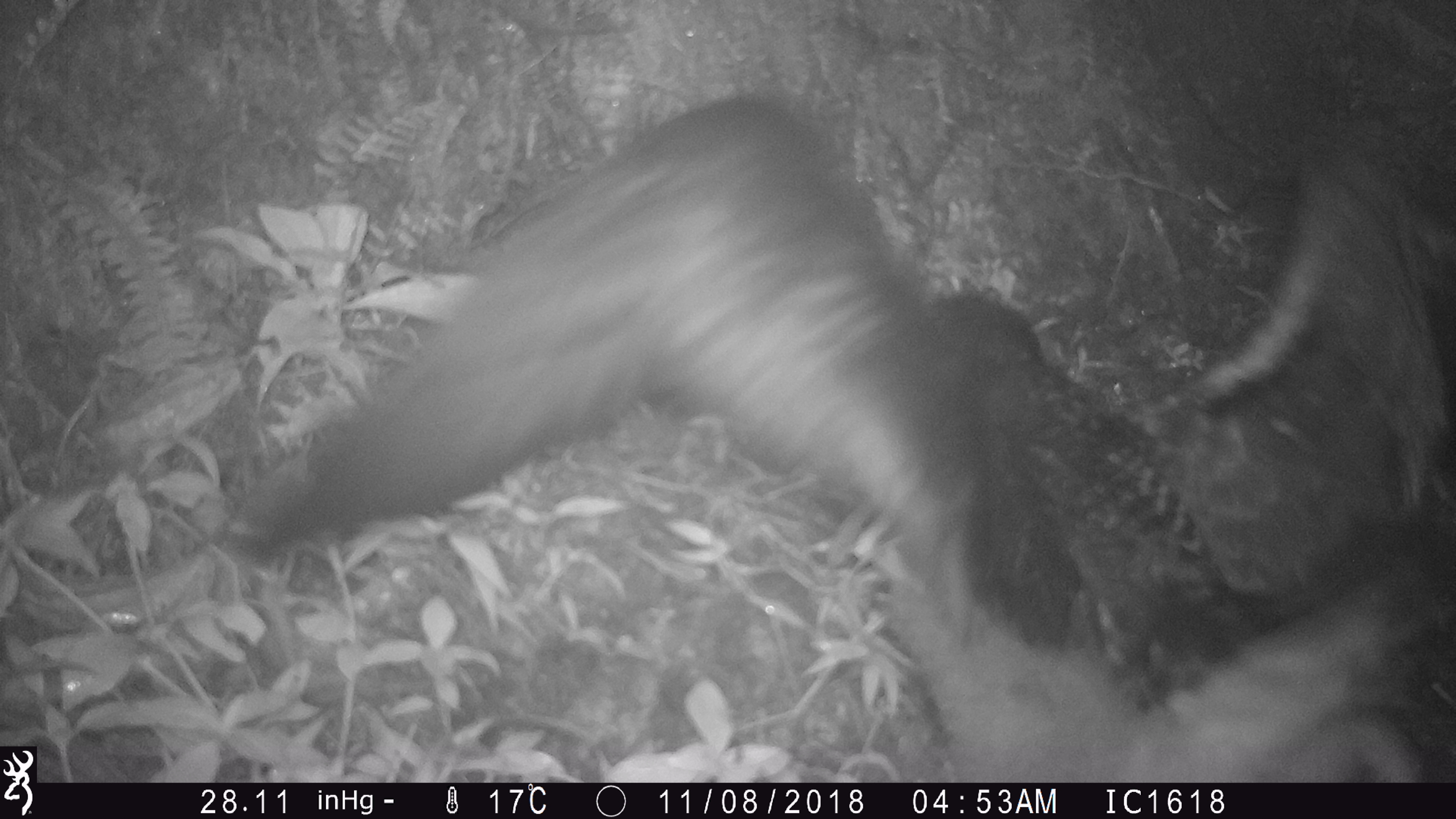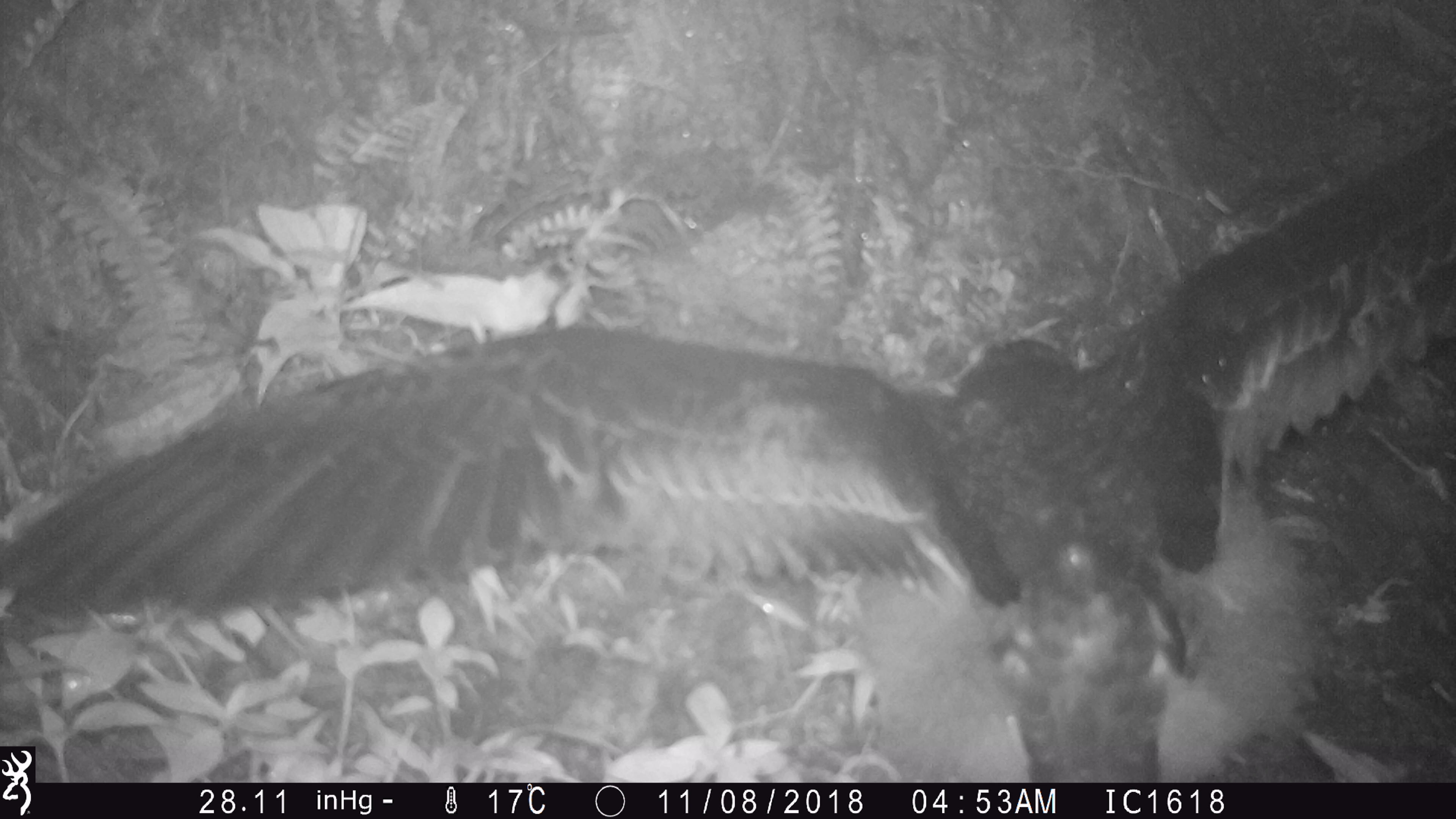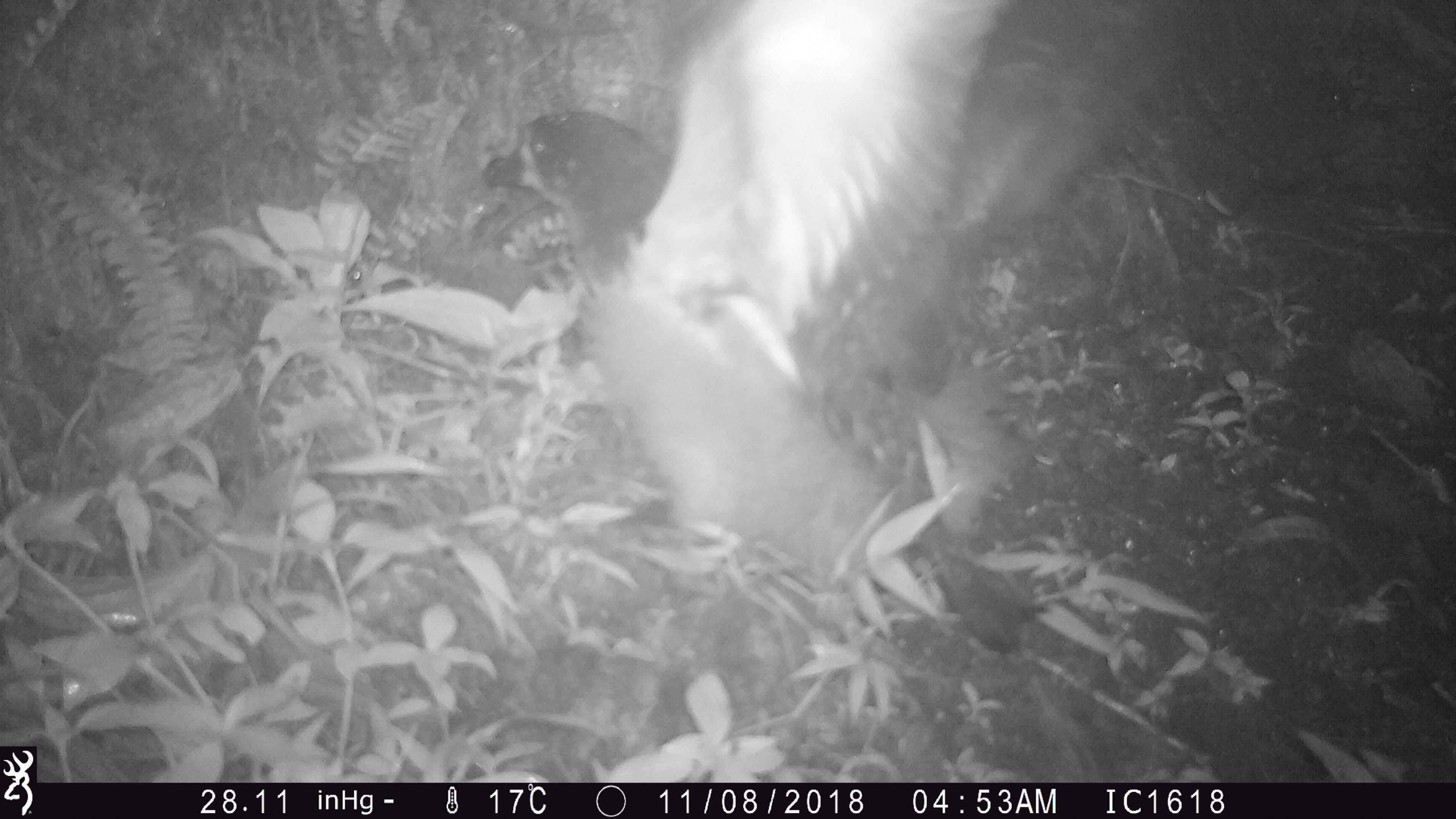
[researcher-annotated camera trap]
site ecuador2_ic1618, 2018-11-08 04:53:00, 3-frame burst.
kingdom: Animalia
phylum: Chordata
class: Aves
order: Procellariiformes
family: Procellariidae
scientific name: Procellariidae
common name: petrel chick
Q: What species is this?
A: Petrel chick (Procellariidae).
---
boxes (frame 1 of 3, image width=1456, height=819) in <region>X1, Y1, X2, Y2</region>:
petrel chick: <region>195, 88, 1453, 780</region>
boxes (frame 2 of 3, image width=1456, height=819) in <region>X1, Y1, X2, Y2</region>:
petrel chick: <region>5, 119, 1456, 739</region>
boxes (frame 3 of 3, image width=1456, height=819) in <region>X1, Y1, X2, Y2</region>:
petrel chick: <region>470, 2, 1184, 663</region>